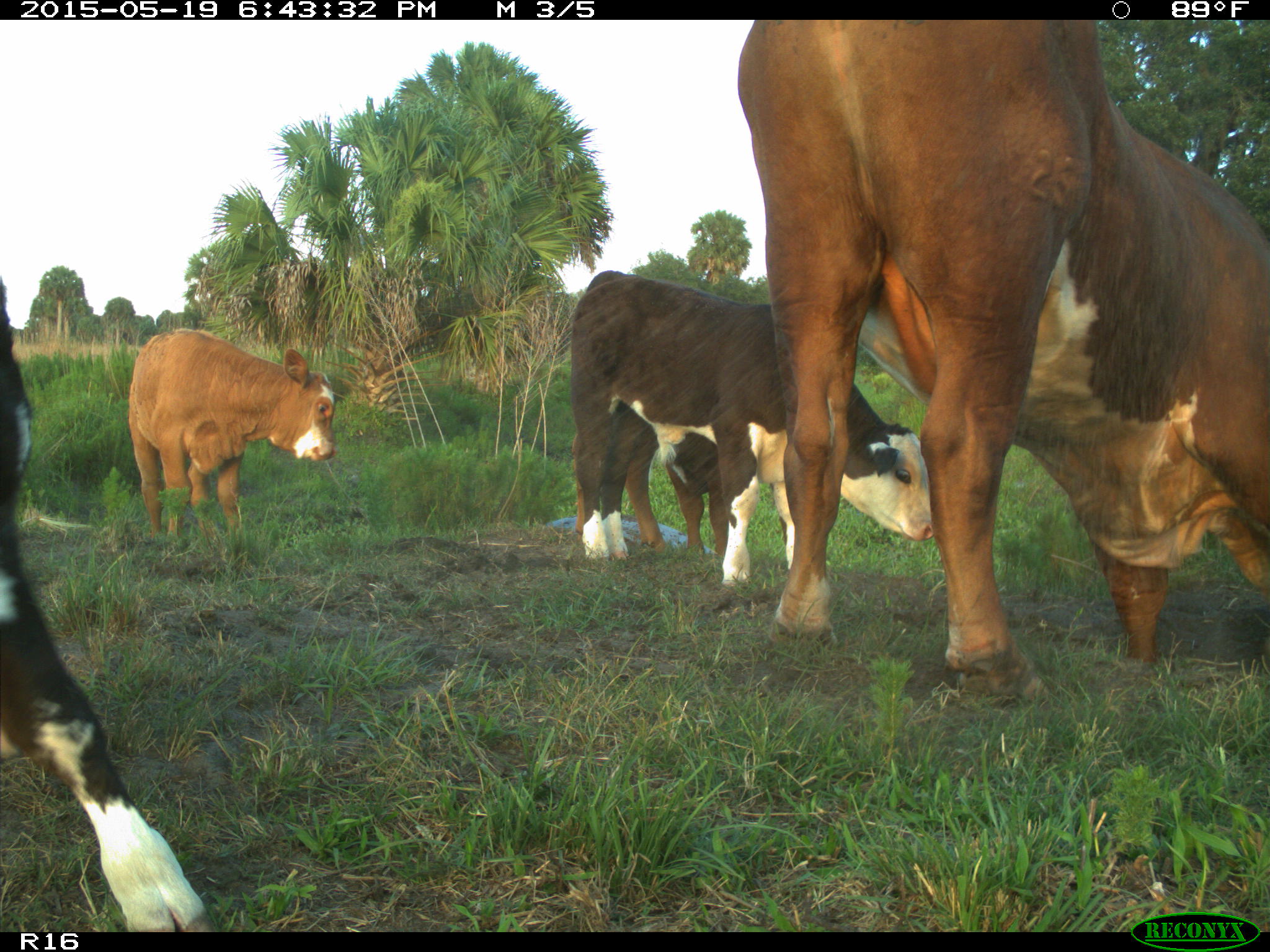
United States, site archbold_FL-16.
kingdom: Animalia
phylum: Chordata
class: Mammalia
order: Artiodactyla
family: Bovidae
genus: Bos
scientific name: Bos taurus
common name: domestic cow